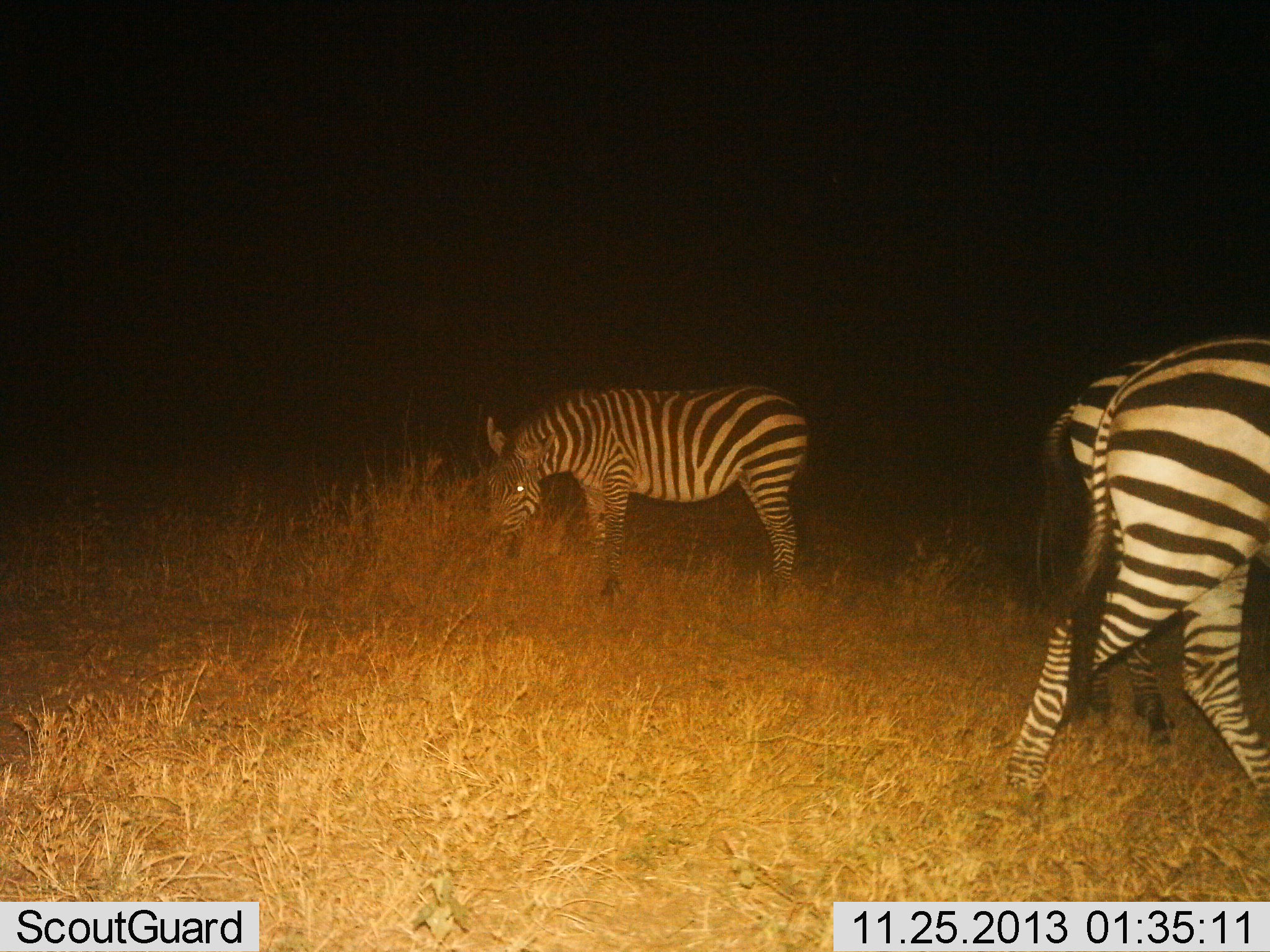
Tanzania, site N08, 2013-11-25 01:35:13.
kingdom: Animalia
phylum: Chordata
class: Mammalia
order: Perissodactyla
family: Equidae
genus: Equus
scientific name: Equus quagga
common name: plains zebra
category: zebra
Zebra (plains zebra) (Equus quagga), count 3. Behavior (volunteer vote fractions): standing 50%, resting 0%, moving 80%, interacting 0%. Young present (vote fraction): 0%. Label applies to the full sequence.